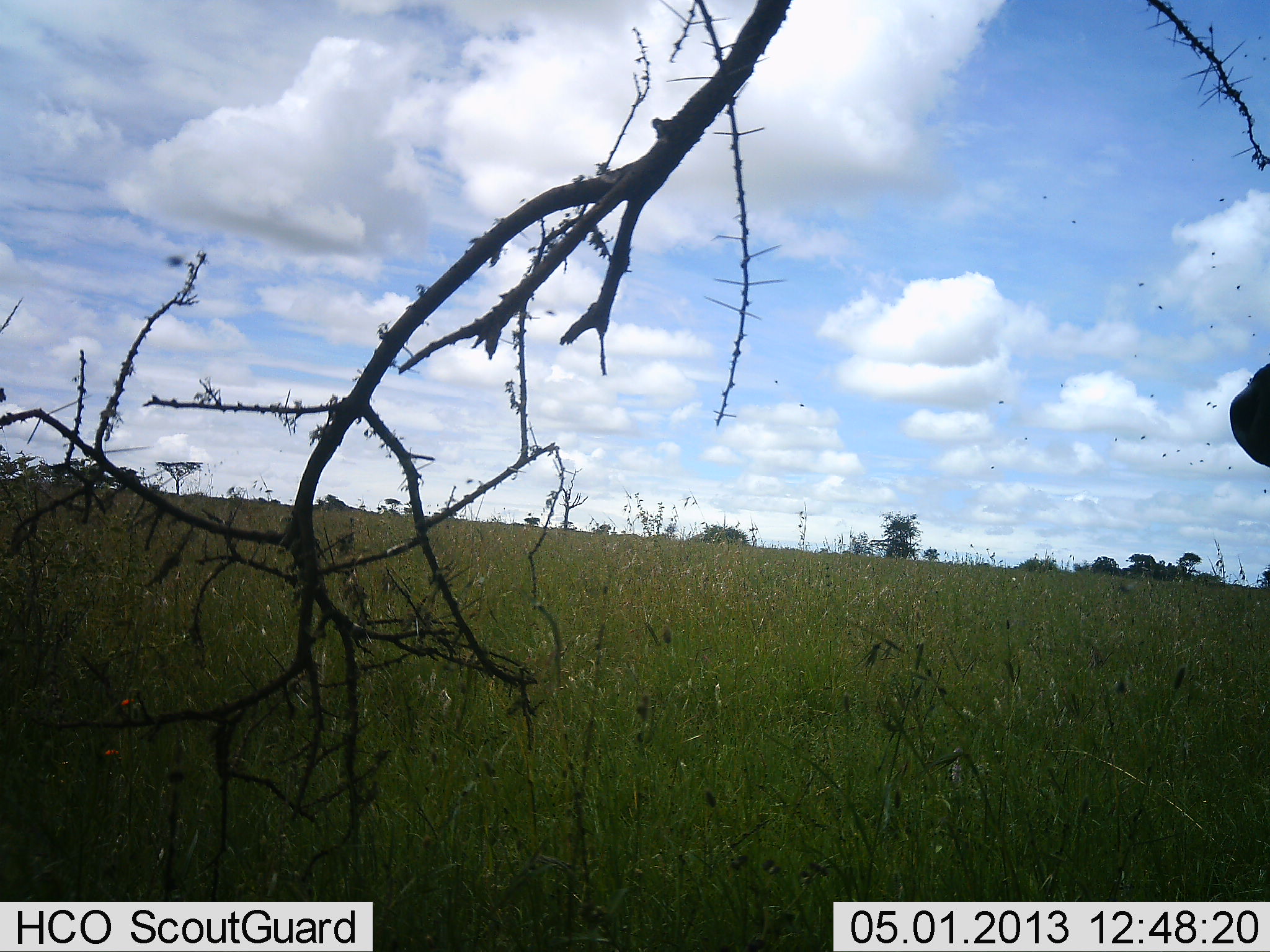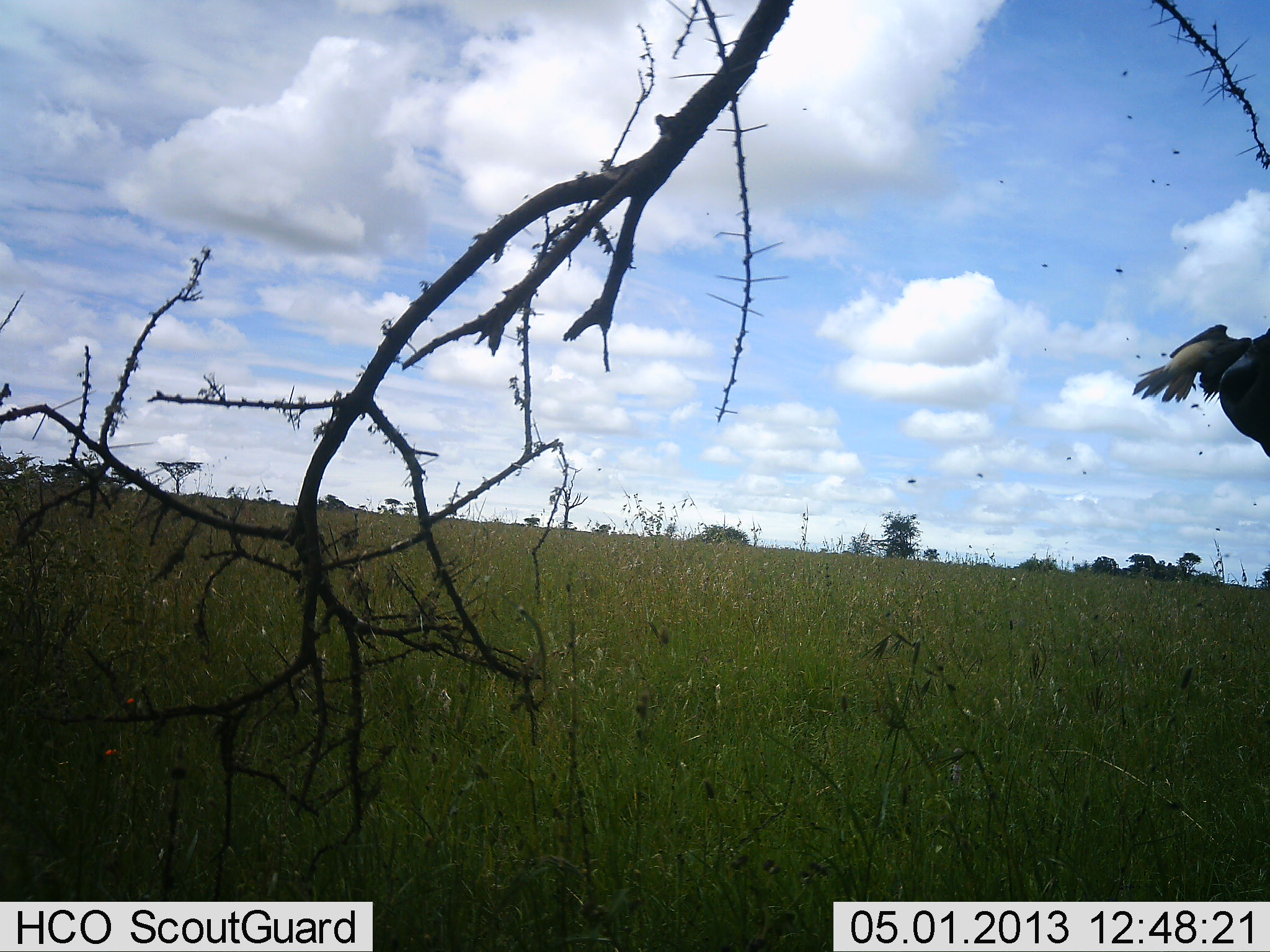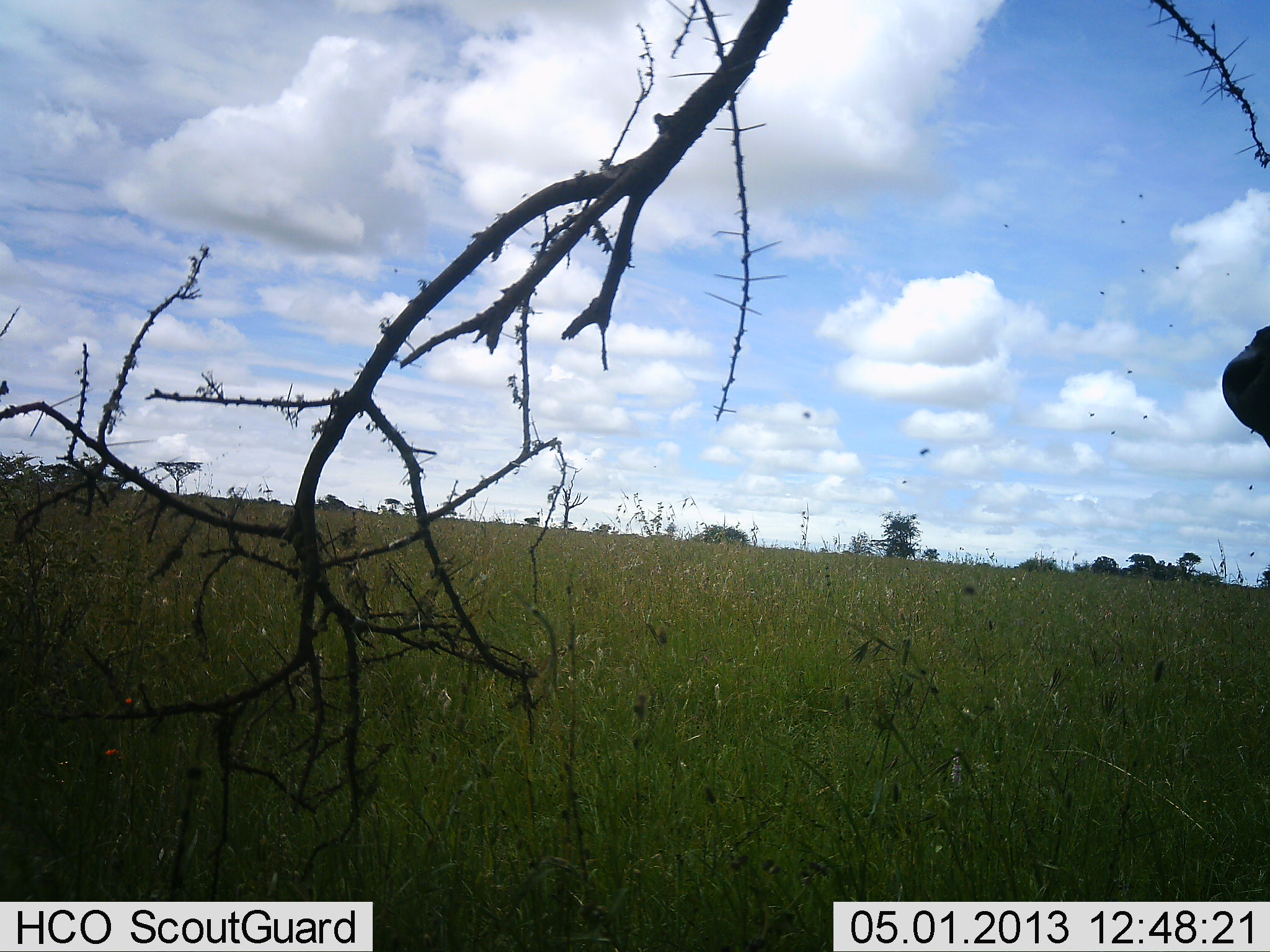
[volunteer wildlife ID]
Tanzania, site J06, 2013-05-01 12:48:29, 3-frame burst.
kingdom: Animalia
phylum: Chordata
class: Aves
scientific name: Aves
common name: bird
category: otherbird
Otherbird (bird) (Aves), count 1. Behavior (volunteer vote fractions): standing 8%, resting 8%, moving 75%, interacting 8%. Young present (vote fraction): 0%. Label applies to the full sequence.